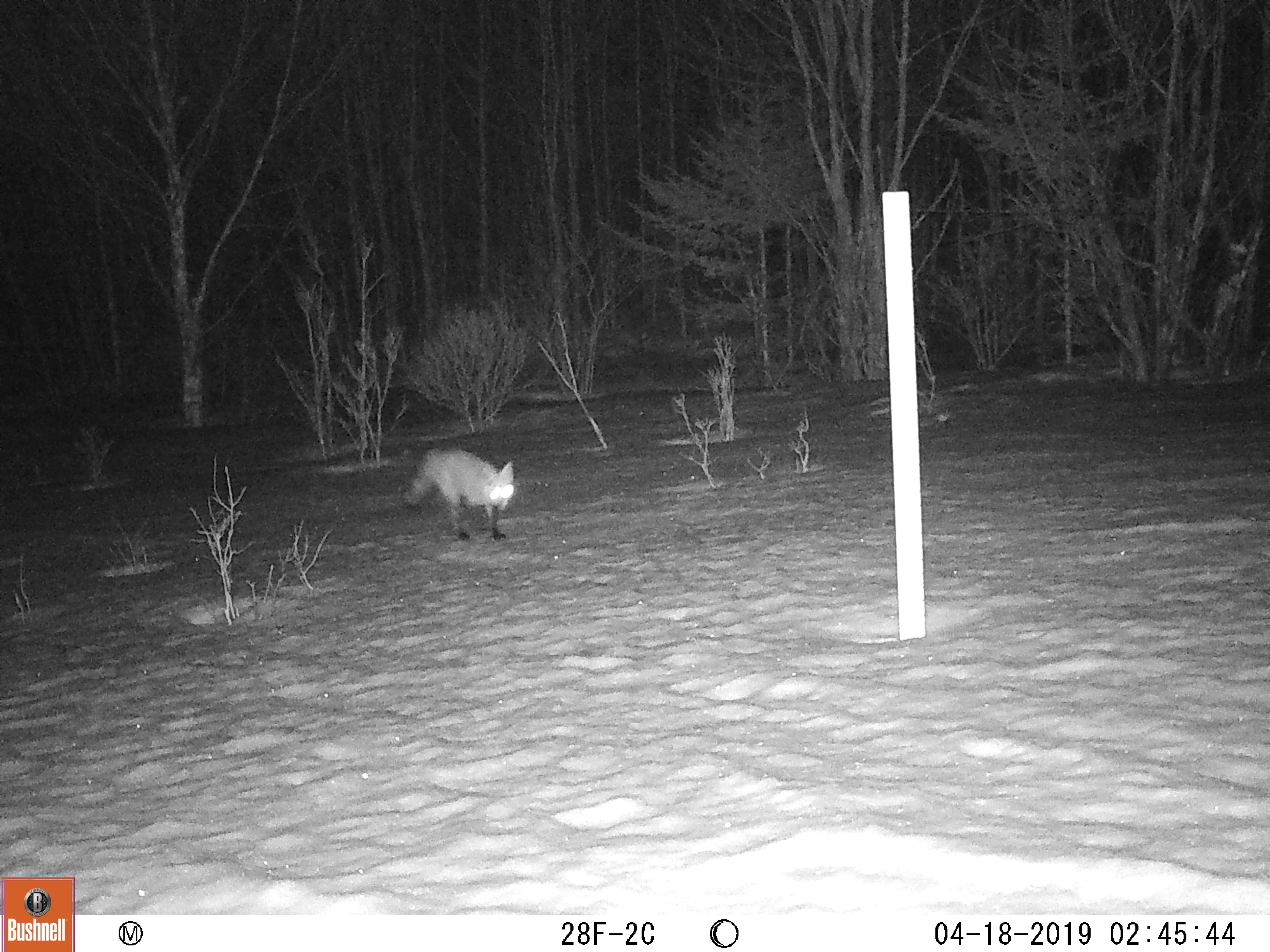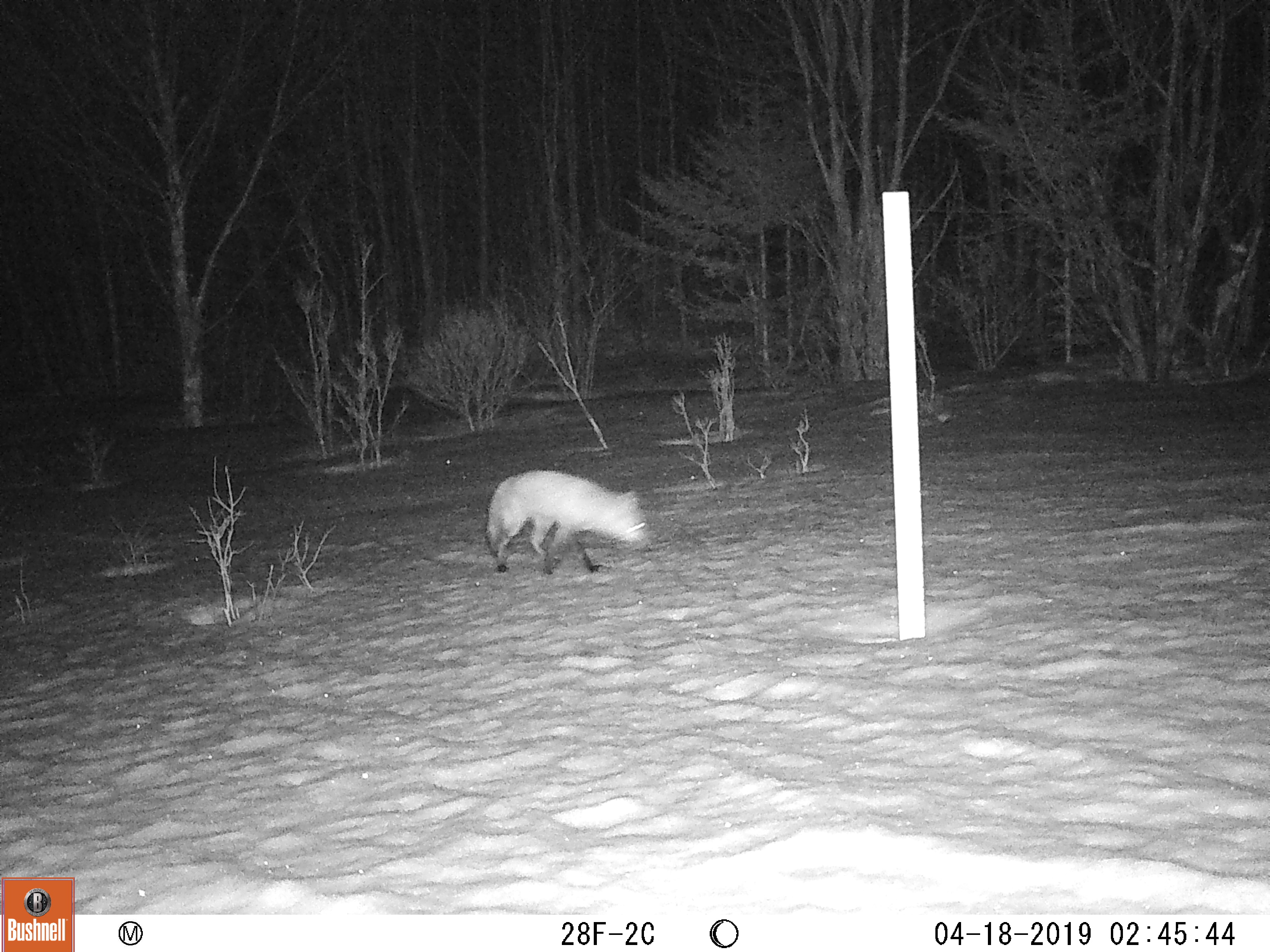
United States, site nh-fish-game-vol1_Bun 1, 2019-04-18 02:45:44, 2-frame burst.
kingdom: Animalia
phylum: Chordata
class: Mammalia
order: Carnivora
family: Canidae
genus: Vulpes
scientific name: Vulpes vulpes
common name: red fox